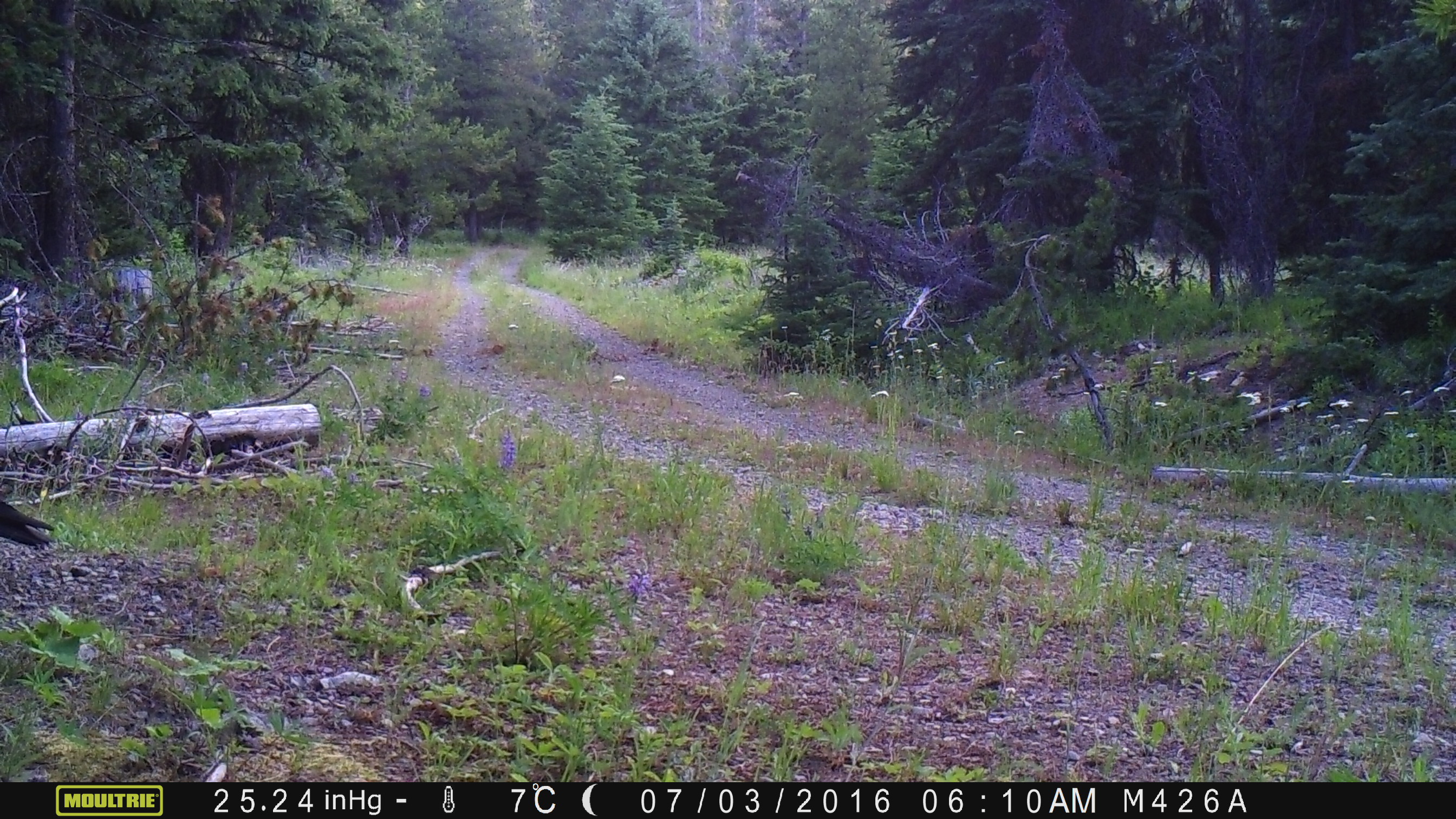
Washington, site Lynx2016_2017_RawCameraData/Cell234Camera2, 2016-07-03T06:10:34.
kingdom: Animalia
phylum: Chordata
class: Aves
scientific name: Aves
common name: birds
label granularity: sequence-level